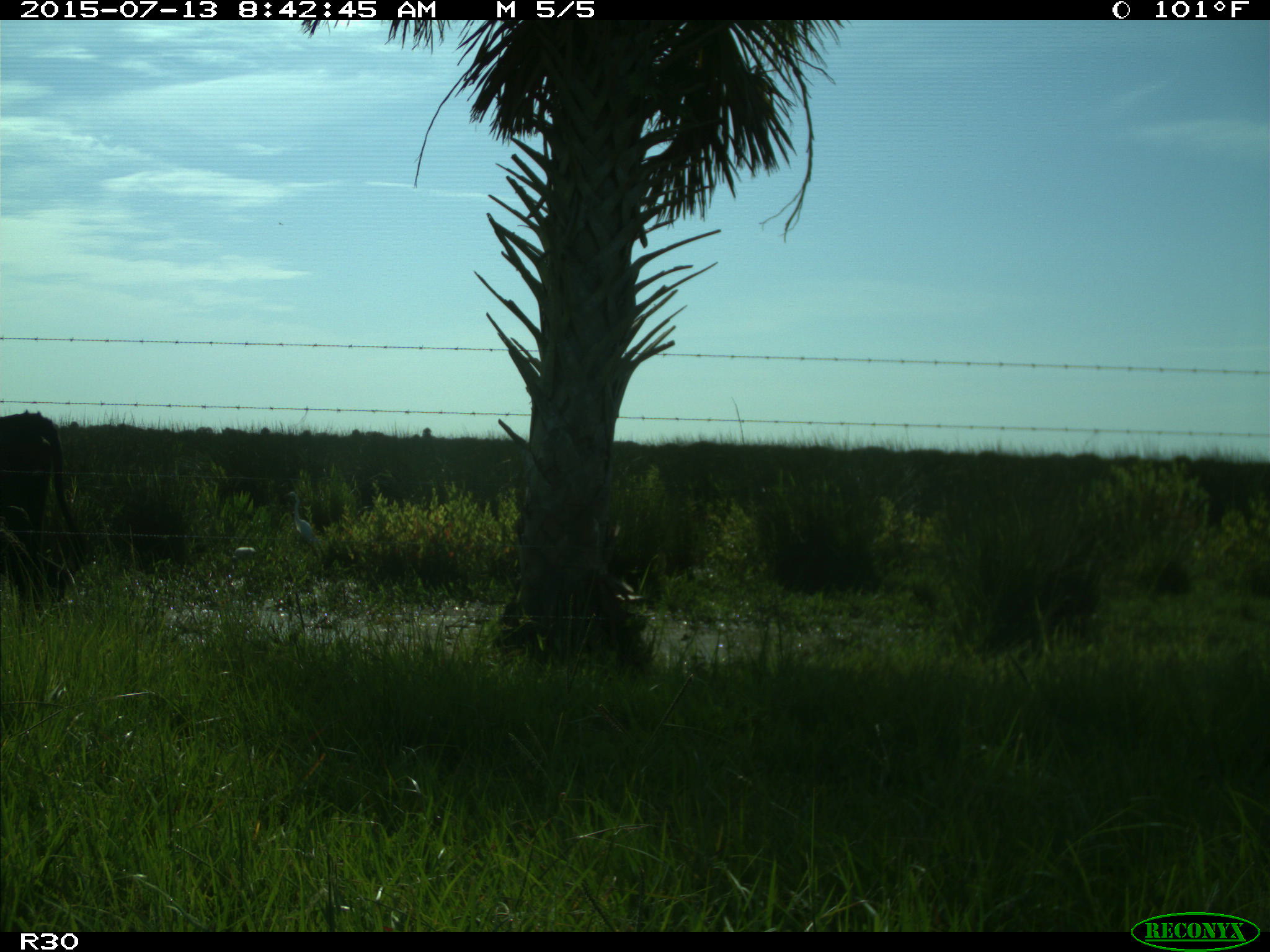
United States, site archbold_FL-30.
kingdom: Animalia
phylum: Chordata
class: Mammalia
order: Artiodactyla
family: Bovidae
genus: Bos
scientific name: Bos taurus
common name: domestic cow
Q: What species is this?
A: Bos taurus (domestic cow).